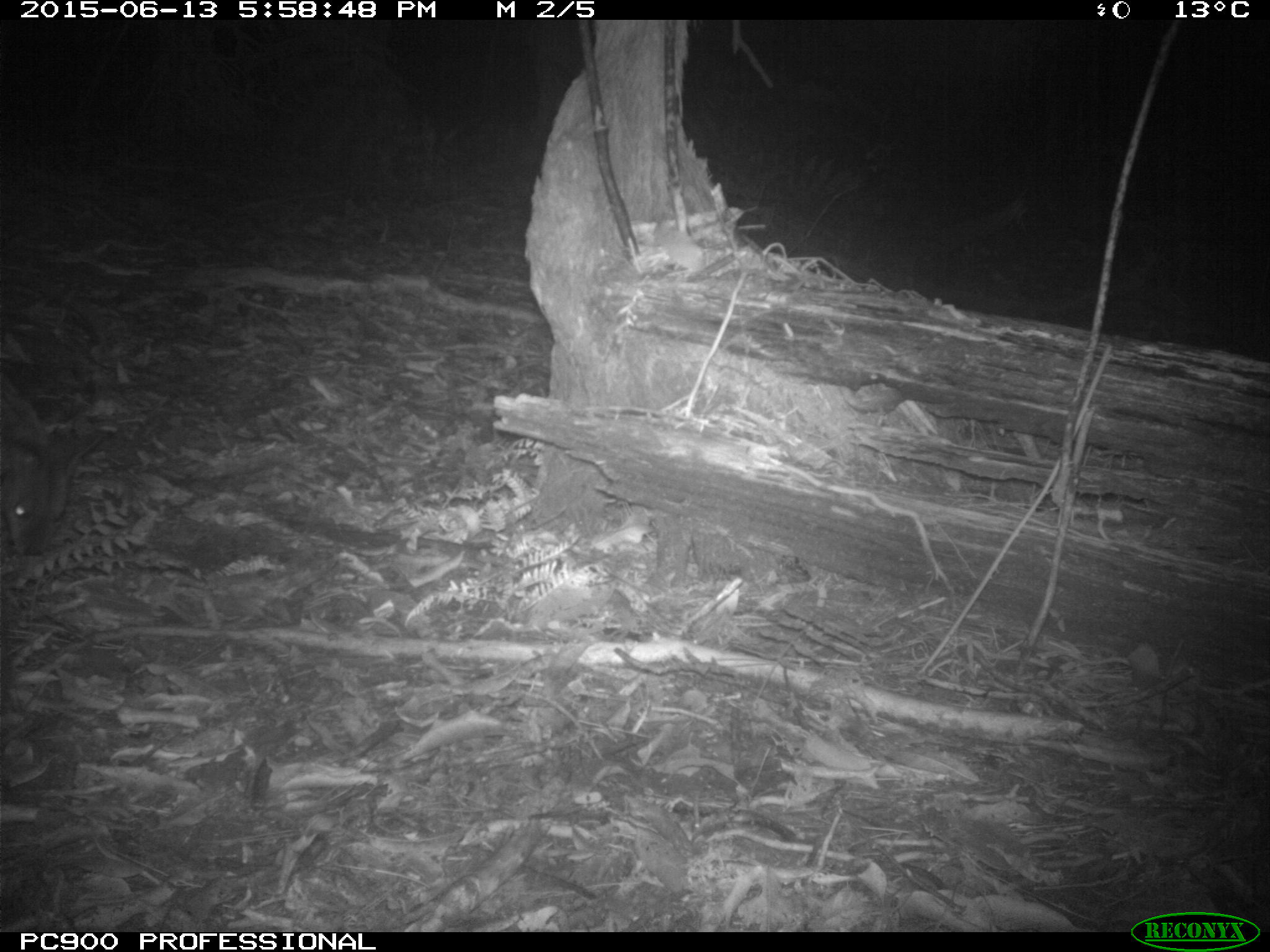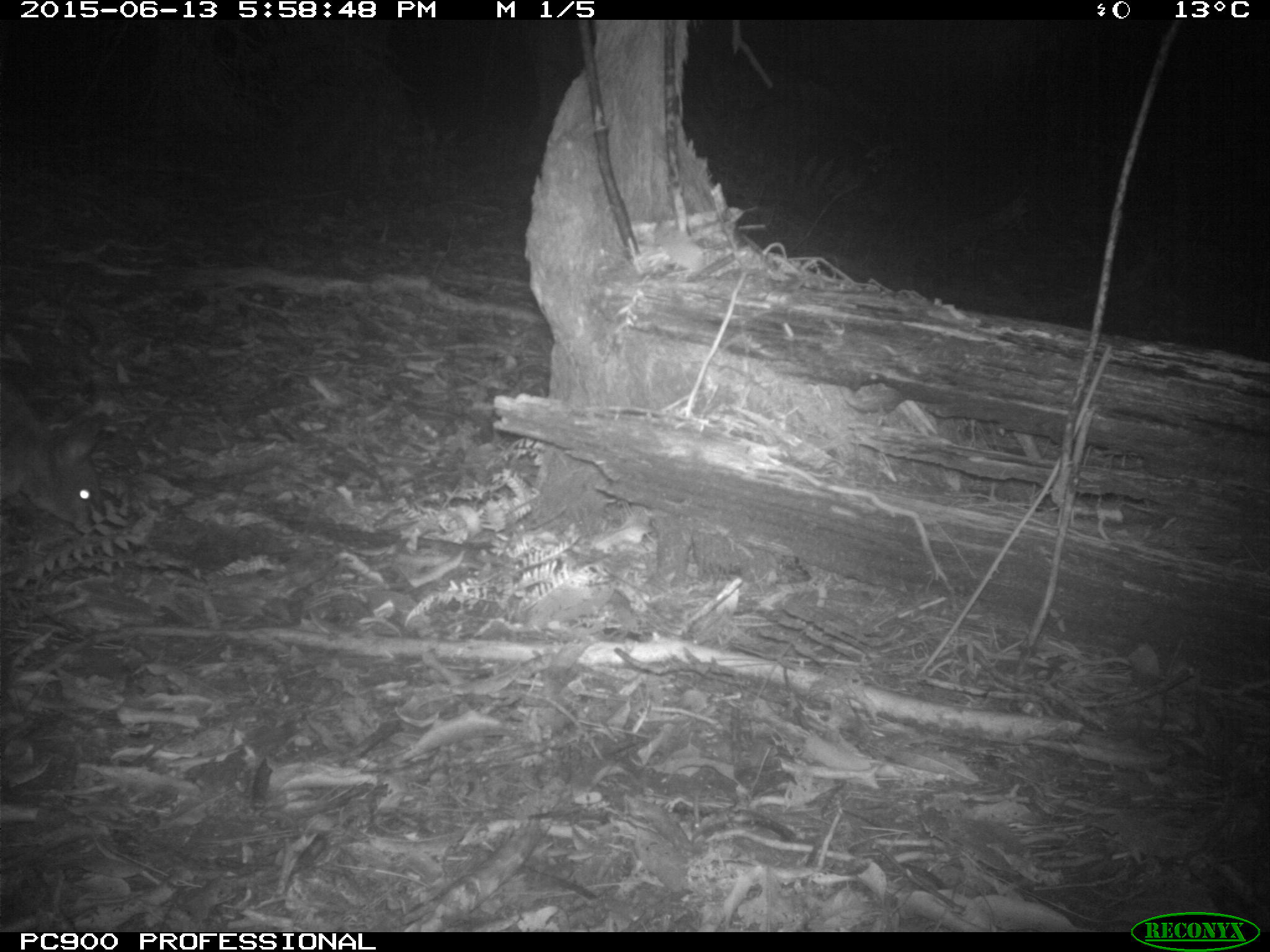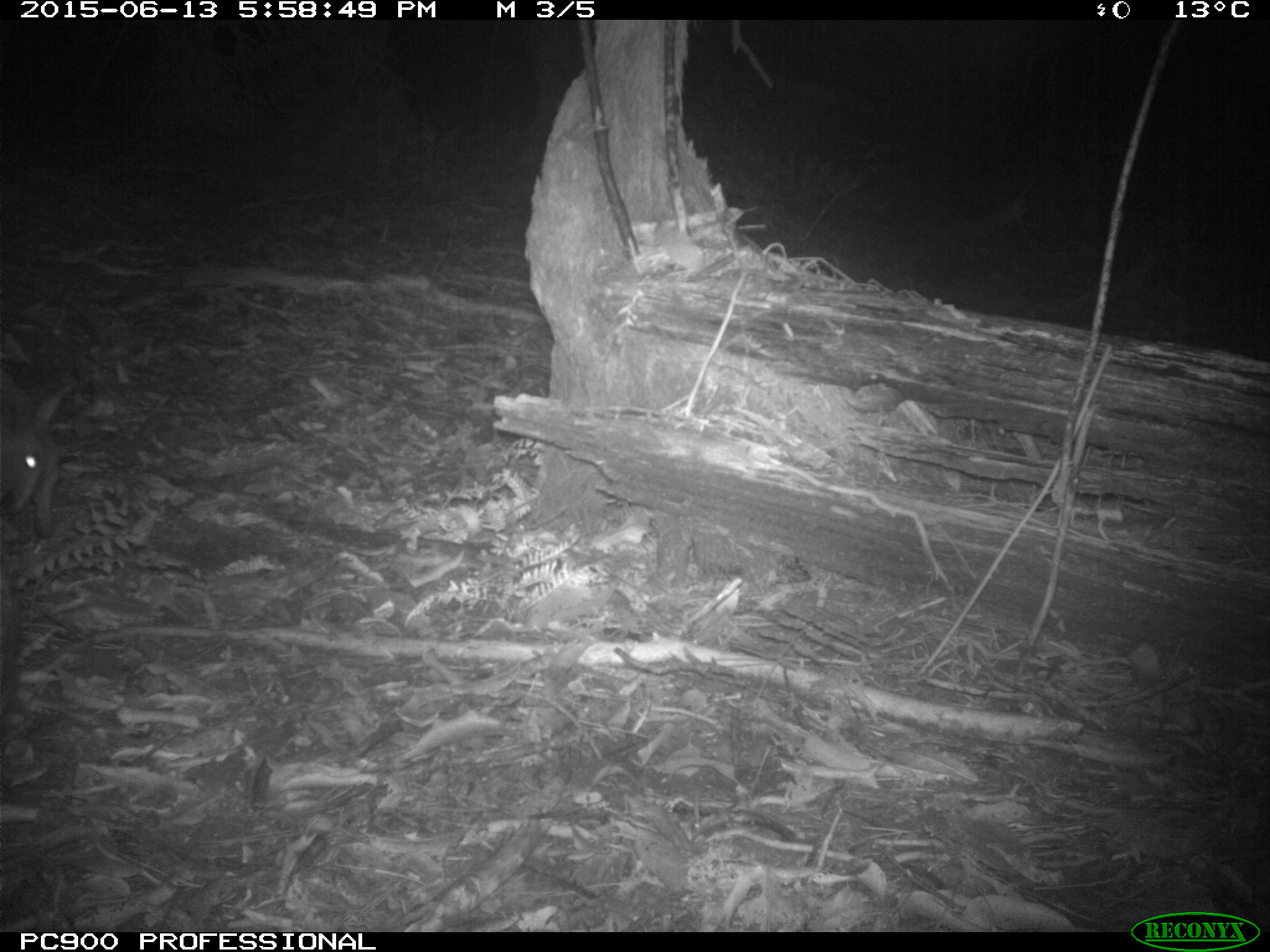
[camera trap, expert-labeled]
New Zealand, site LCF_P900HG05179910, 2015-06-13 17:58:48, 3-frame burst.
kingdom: Animalia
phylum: Chordata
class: Mammalia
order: Diprotodontia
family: Macropodidae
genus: Notamacropus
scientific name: Notamacropus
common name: wallaby